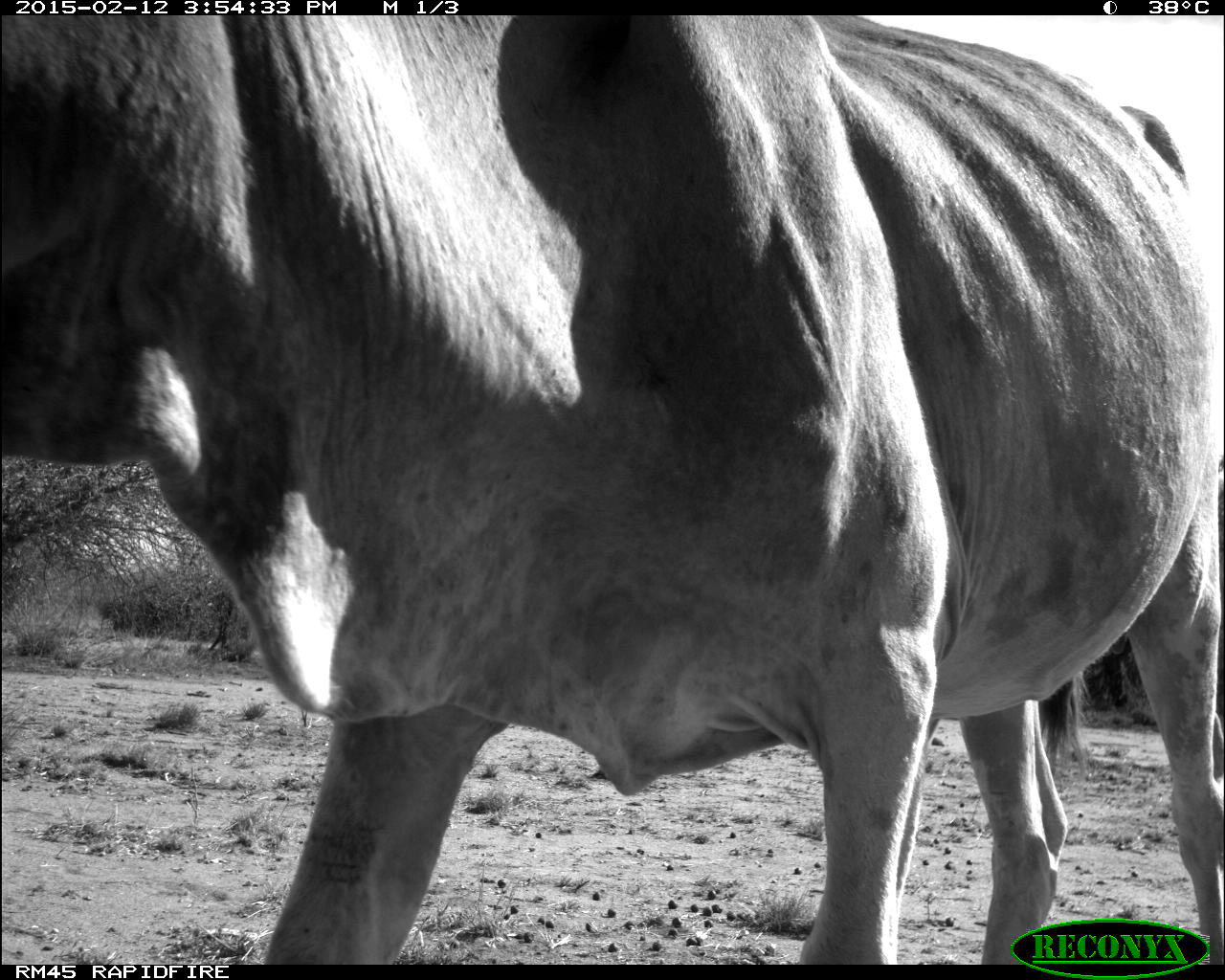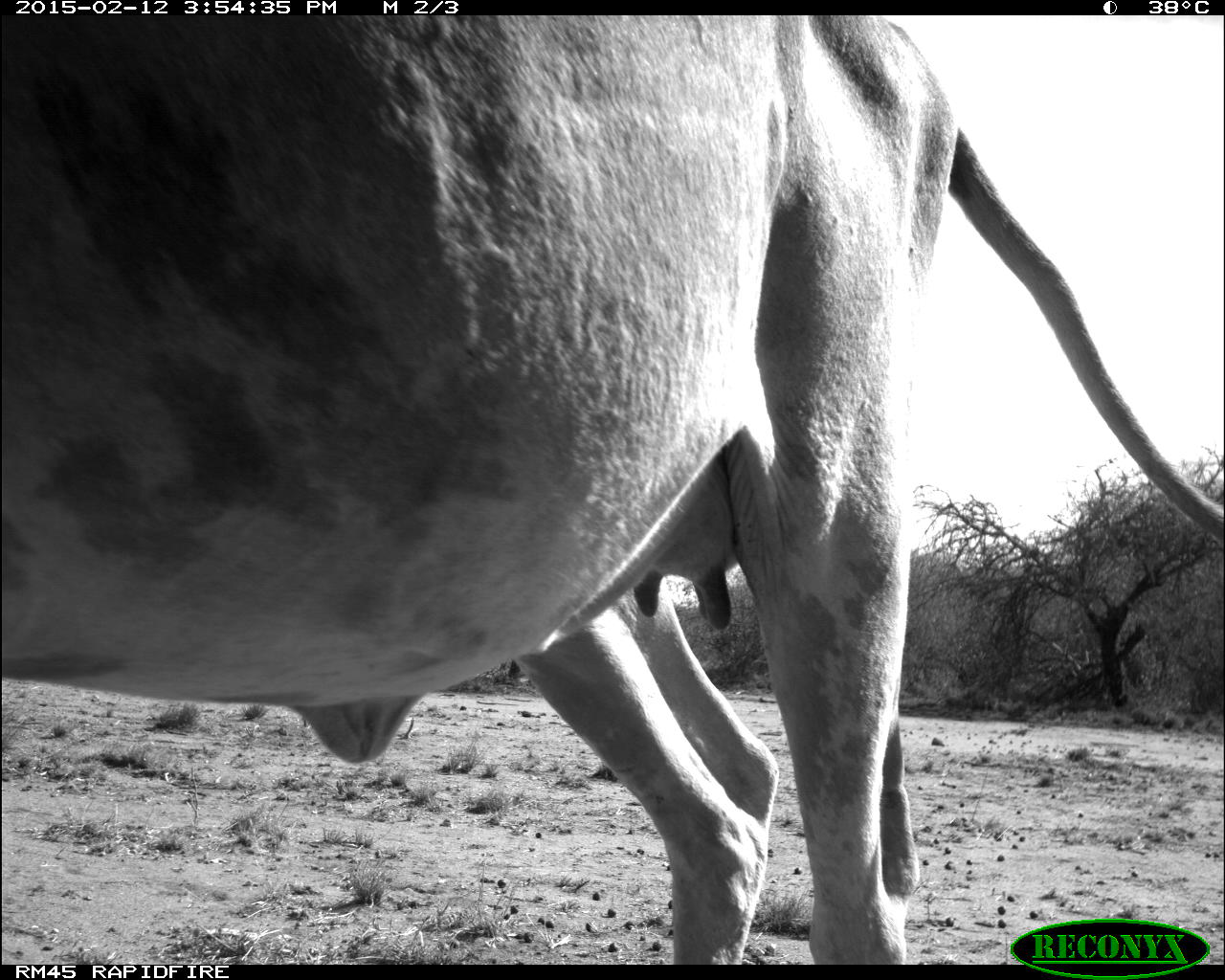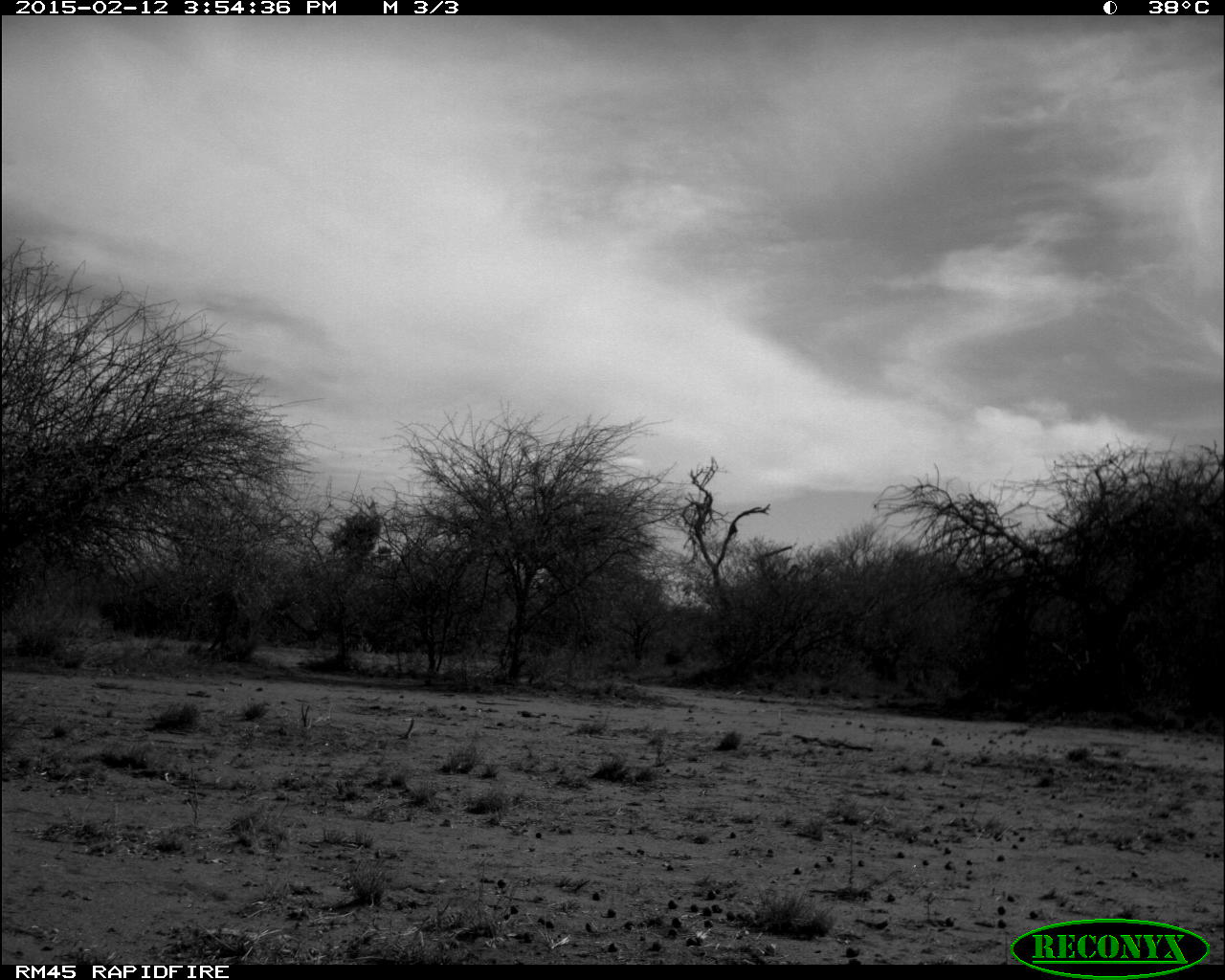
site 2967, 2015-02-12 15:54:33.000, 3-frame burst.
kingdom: Animalia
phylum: Chordata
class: Mammalia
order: Artiodactyla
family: Bovidae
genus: Bos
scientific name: Bos taurus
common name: domestic cattle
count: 1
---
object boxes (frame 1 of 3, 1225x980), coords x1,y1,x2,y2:
bos taurus: 0,13,1217,963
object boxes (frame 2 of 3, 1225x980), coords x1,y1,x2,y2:
bos taurus: 5,20,1224,960